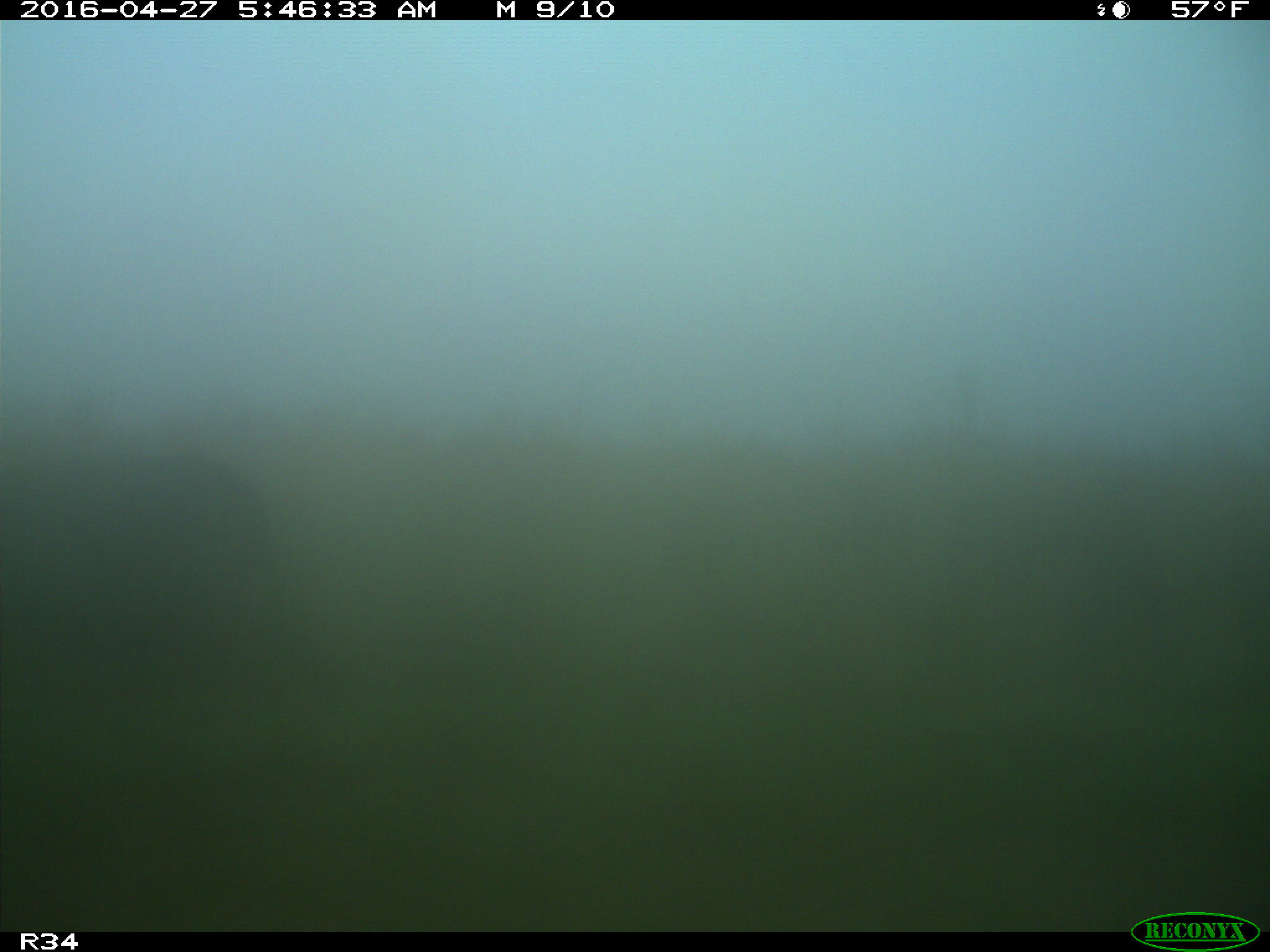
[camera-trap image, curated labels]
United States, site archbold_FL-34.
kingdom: Animalia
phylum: Chordata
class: Mammalia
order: Artiodactyla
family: Bovidae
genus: Bos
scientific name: Bos taurus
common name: domestic cow